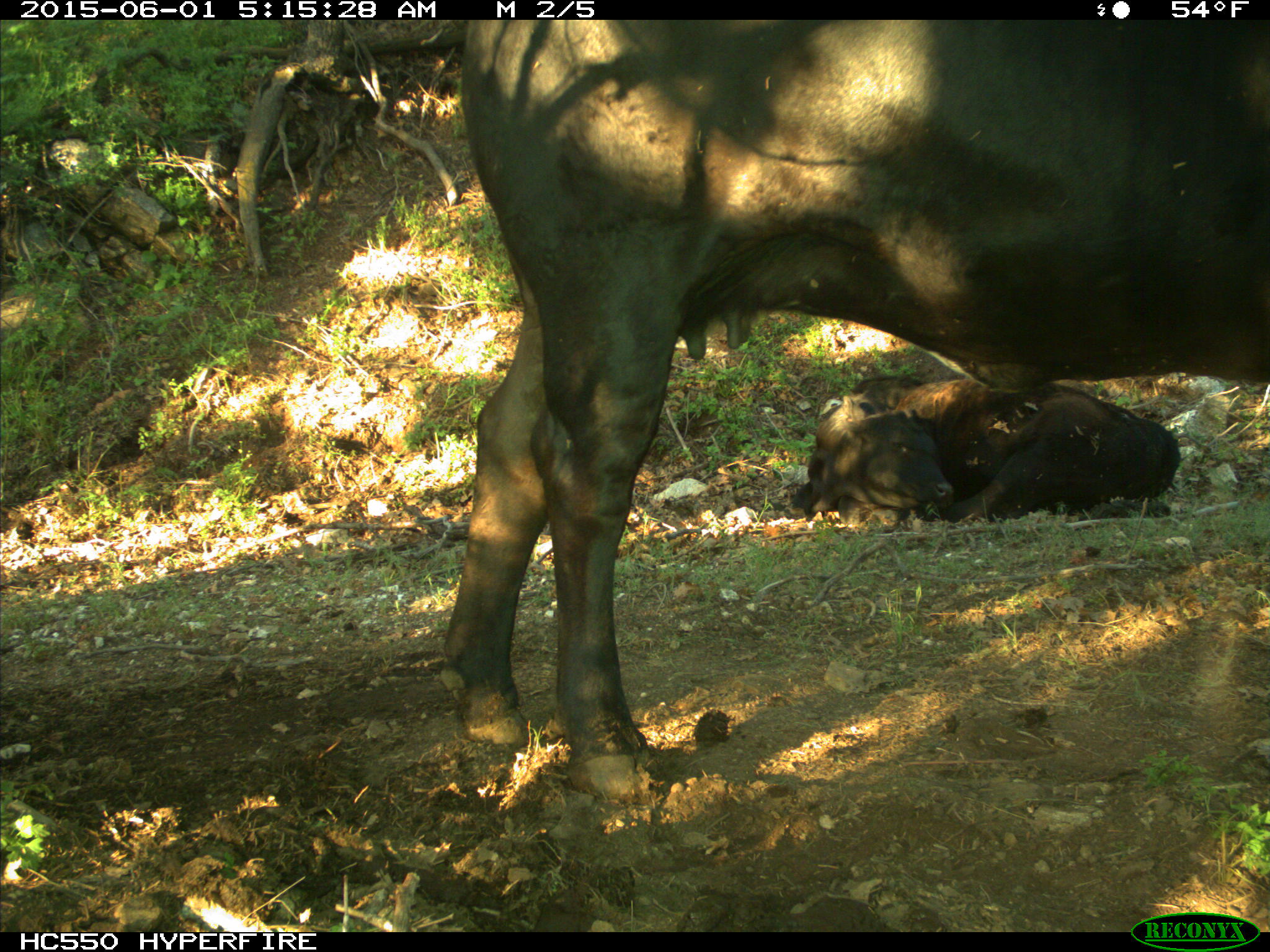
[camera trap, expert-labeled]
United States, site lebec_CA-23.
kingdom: Animalia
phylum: Chordata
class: Mammalia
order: Artiodactyla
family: Bovidae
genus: Bos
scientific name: Bos taurus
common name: domestic cow